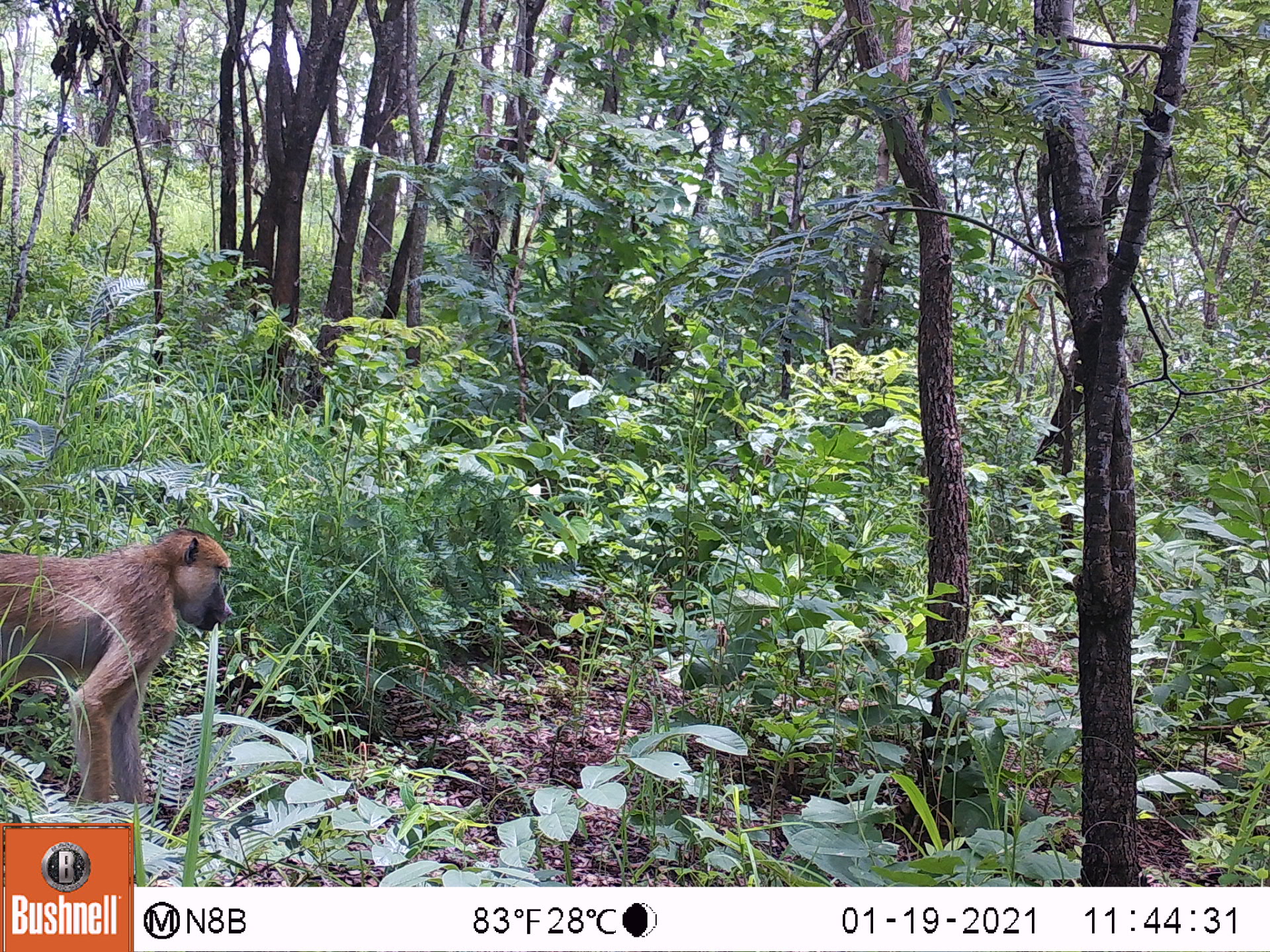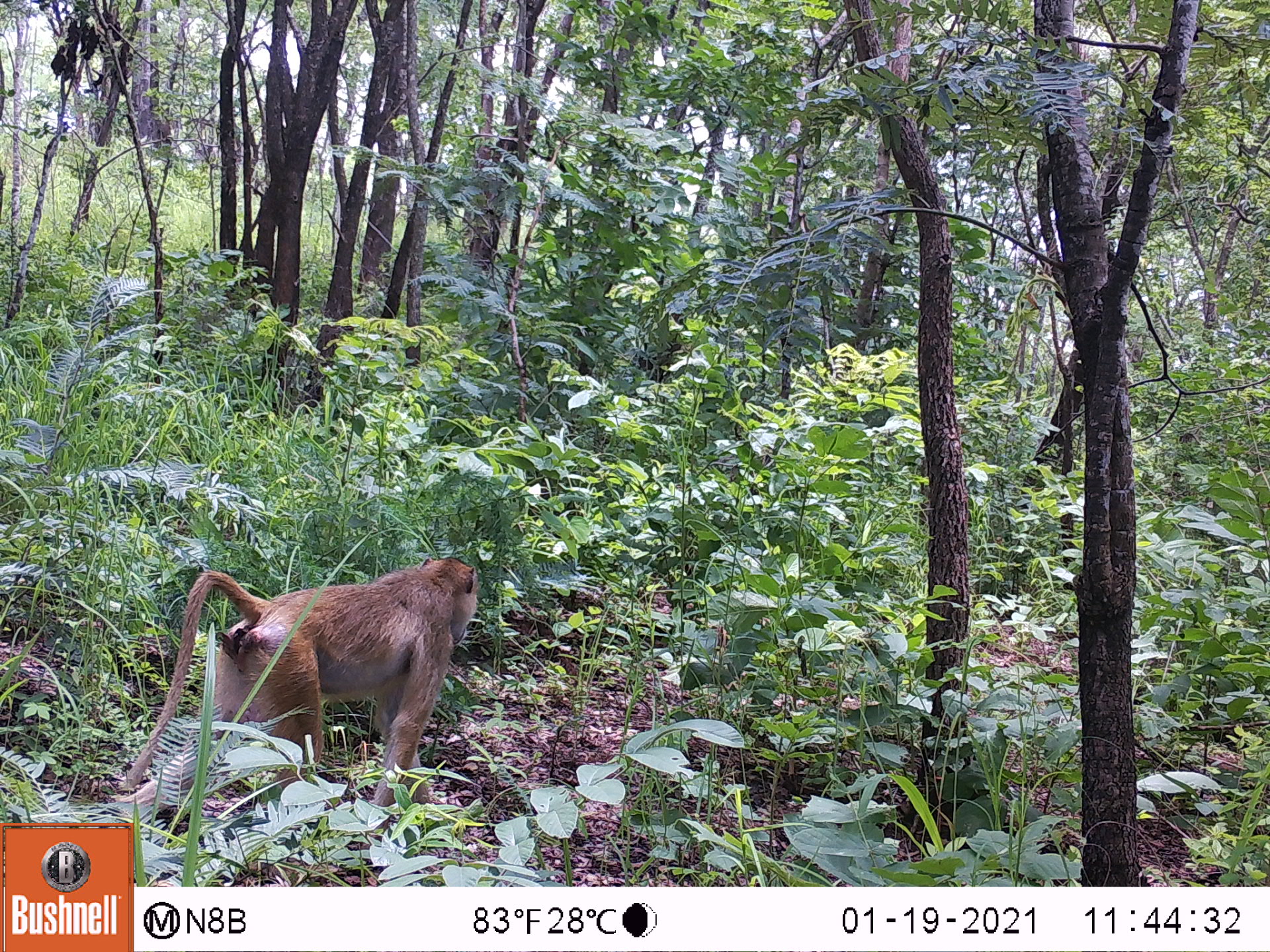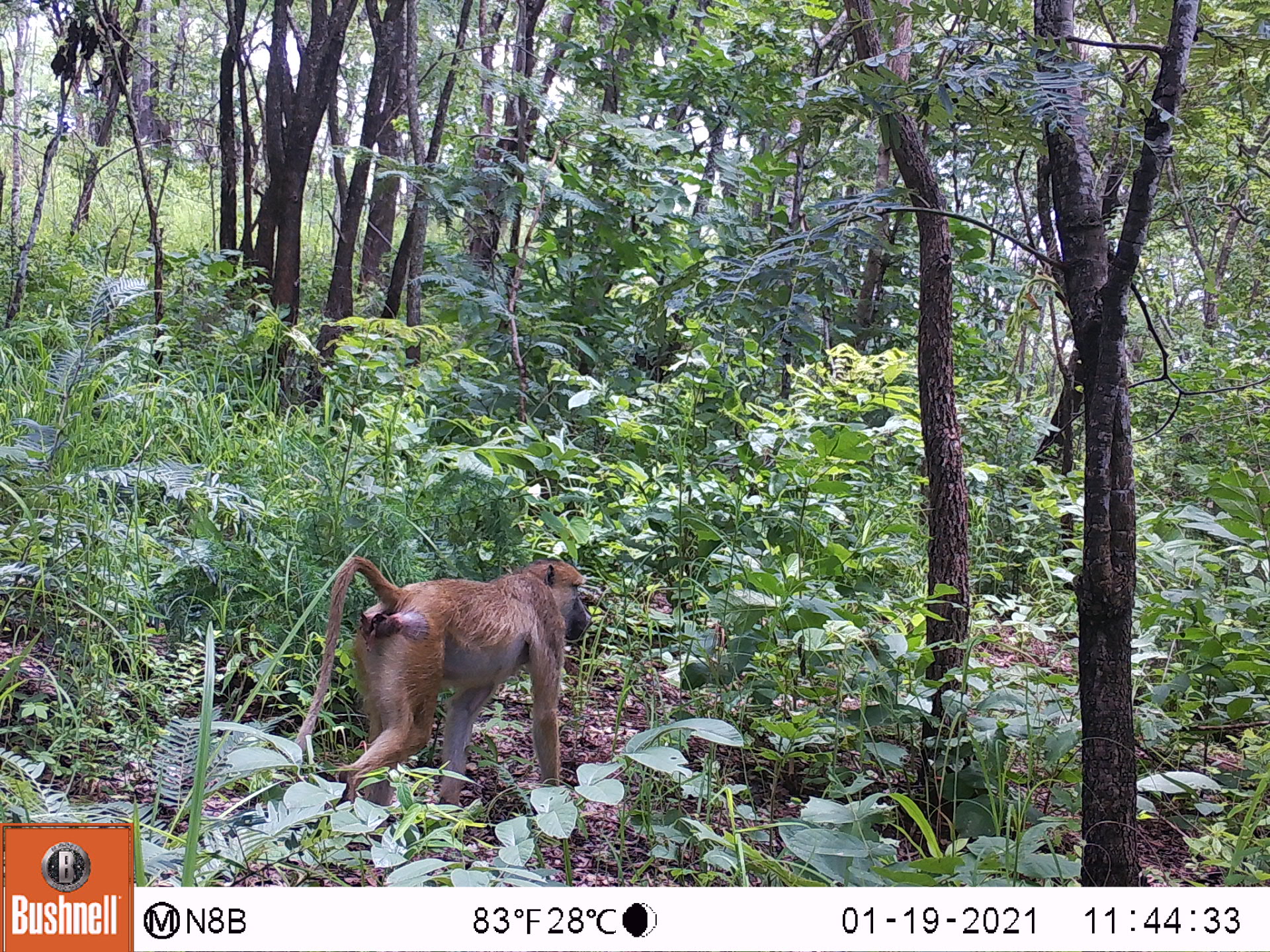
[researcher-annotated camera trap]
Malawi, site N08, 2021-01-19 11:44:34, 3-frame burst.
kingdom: Animalia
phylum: Chordata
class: Mammalia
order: Primates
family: Cercopithecidae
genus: Papio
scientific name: Papio cynocephalus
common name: yellow baboon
Yellow baboon (Papio cynocephalus), count 1.